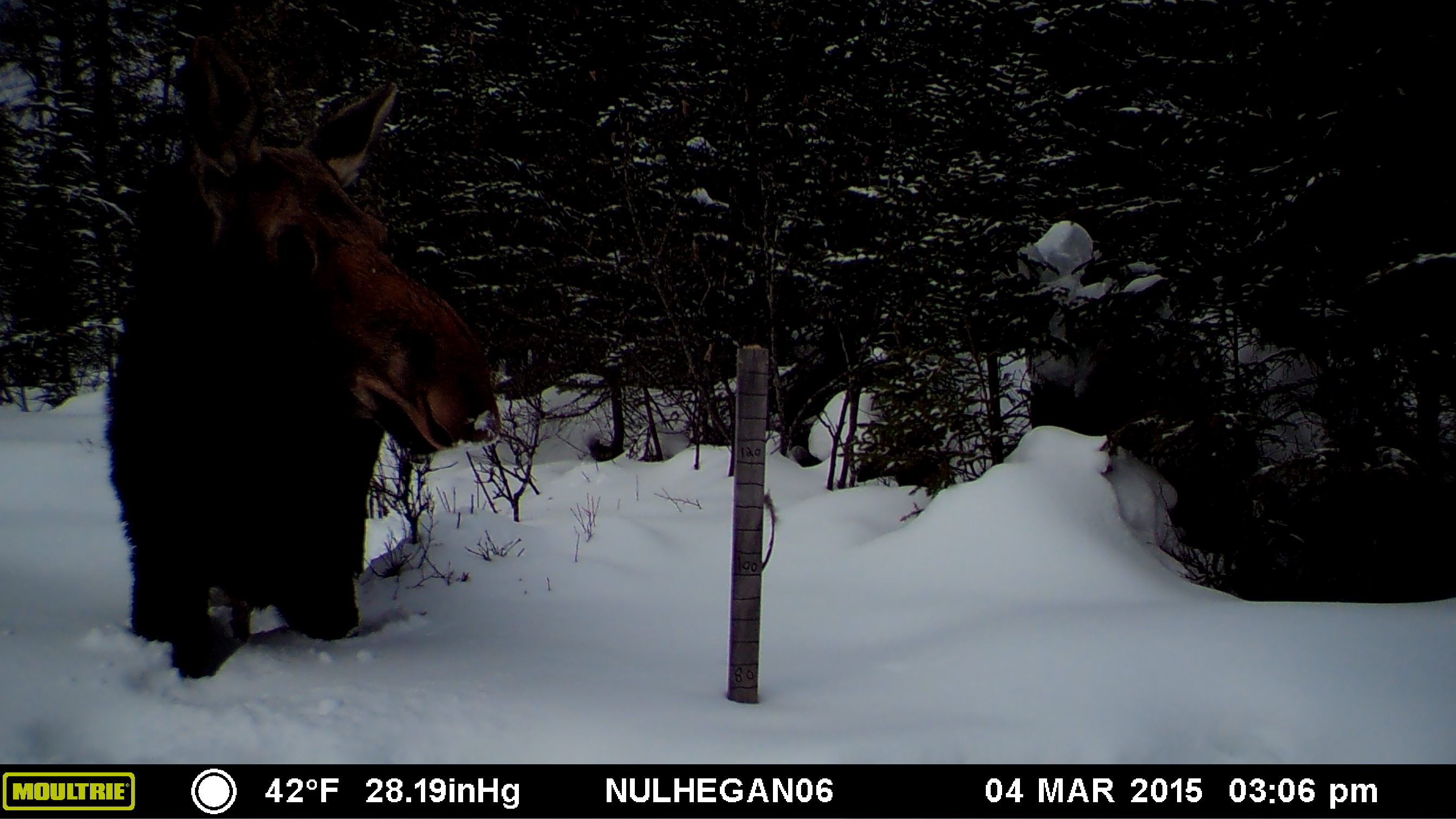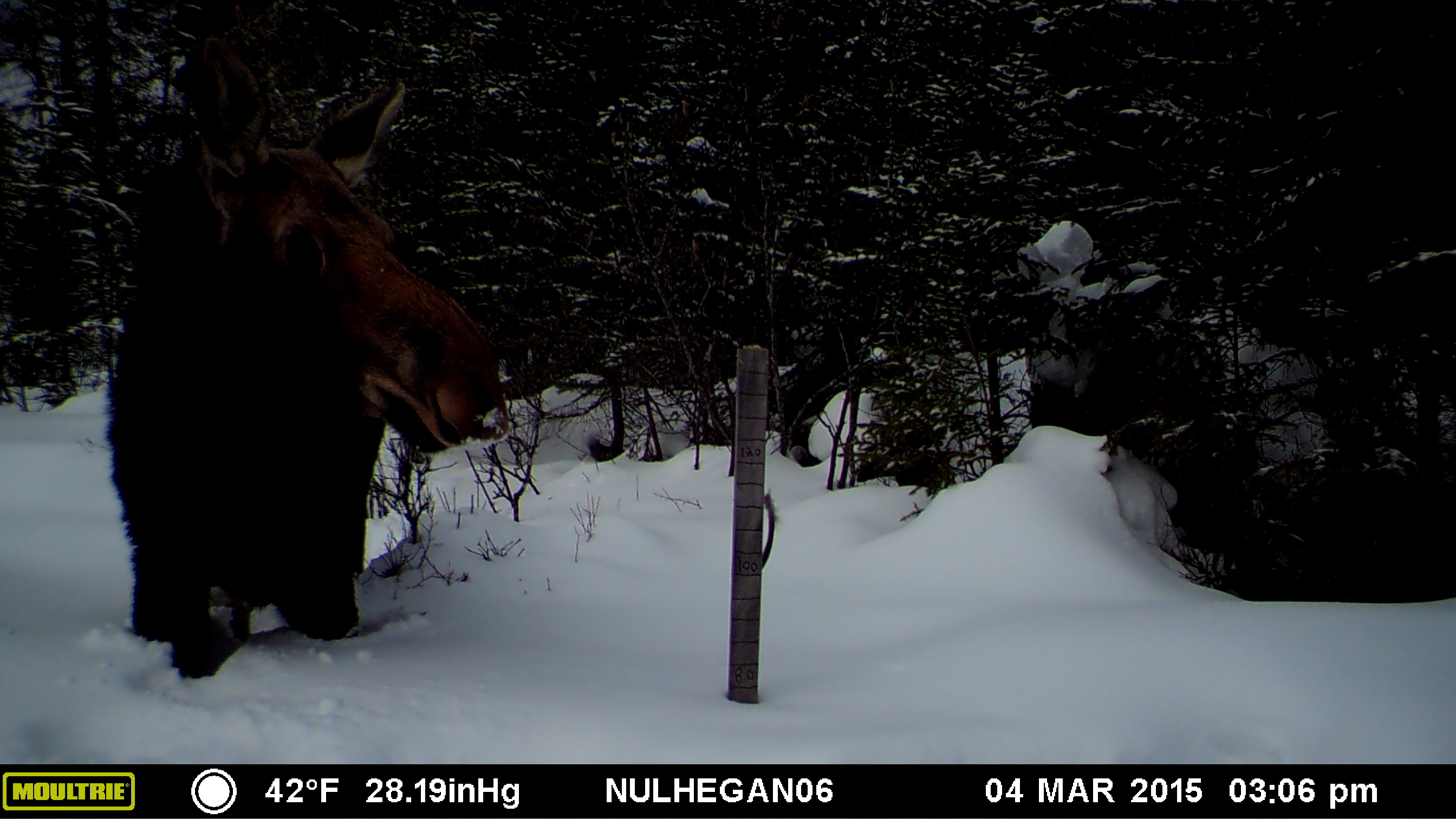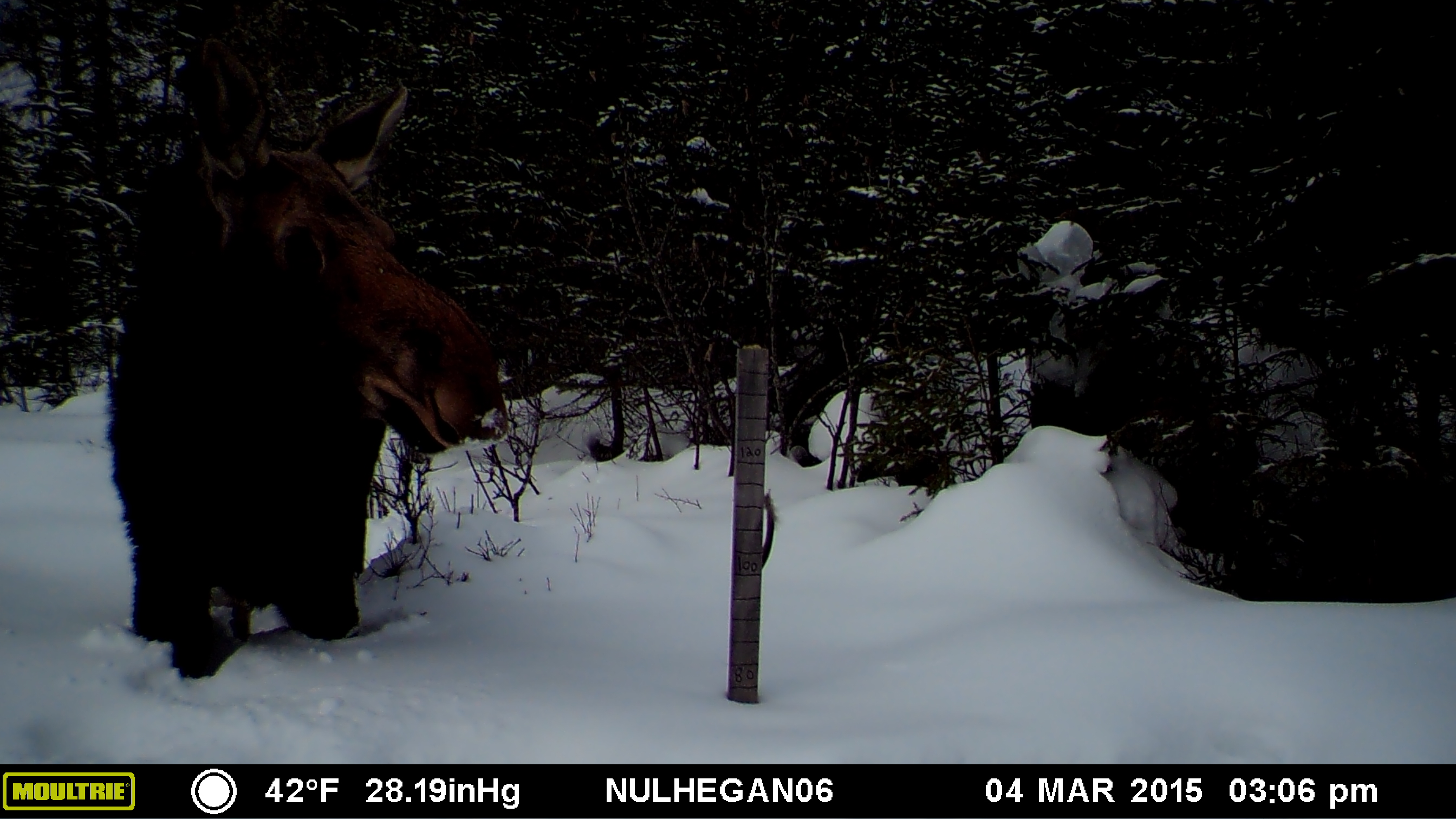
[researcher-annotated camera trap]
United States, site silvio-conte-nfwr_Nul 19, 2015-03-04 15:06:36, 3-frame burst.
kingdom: Animalia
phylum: Chordata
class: Mammalia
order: Artiodactyla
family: Cervidae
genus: Alces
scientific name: Alces alces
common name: moose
Moose (Alces alces).